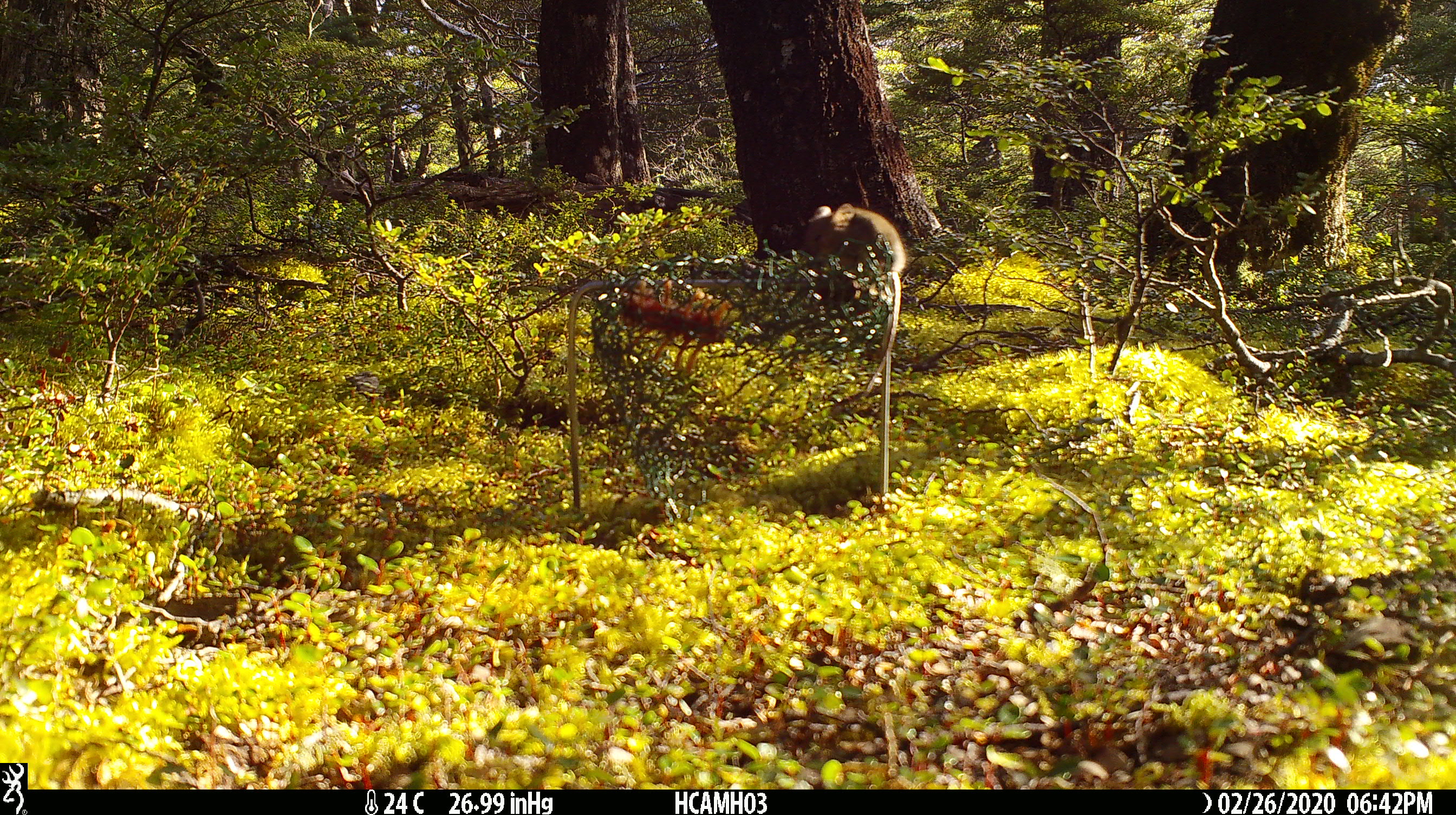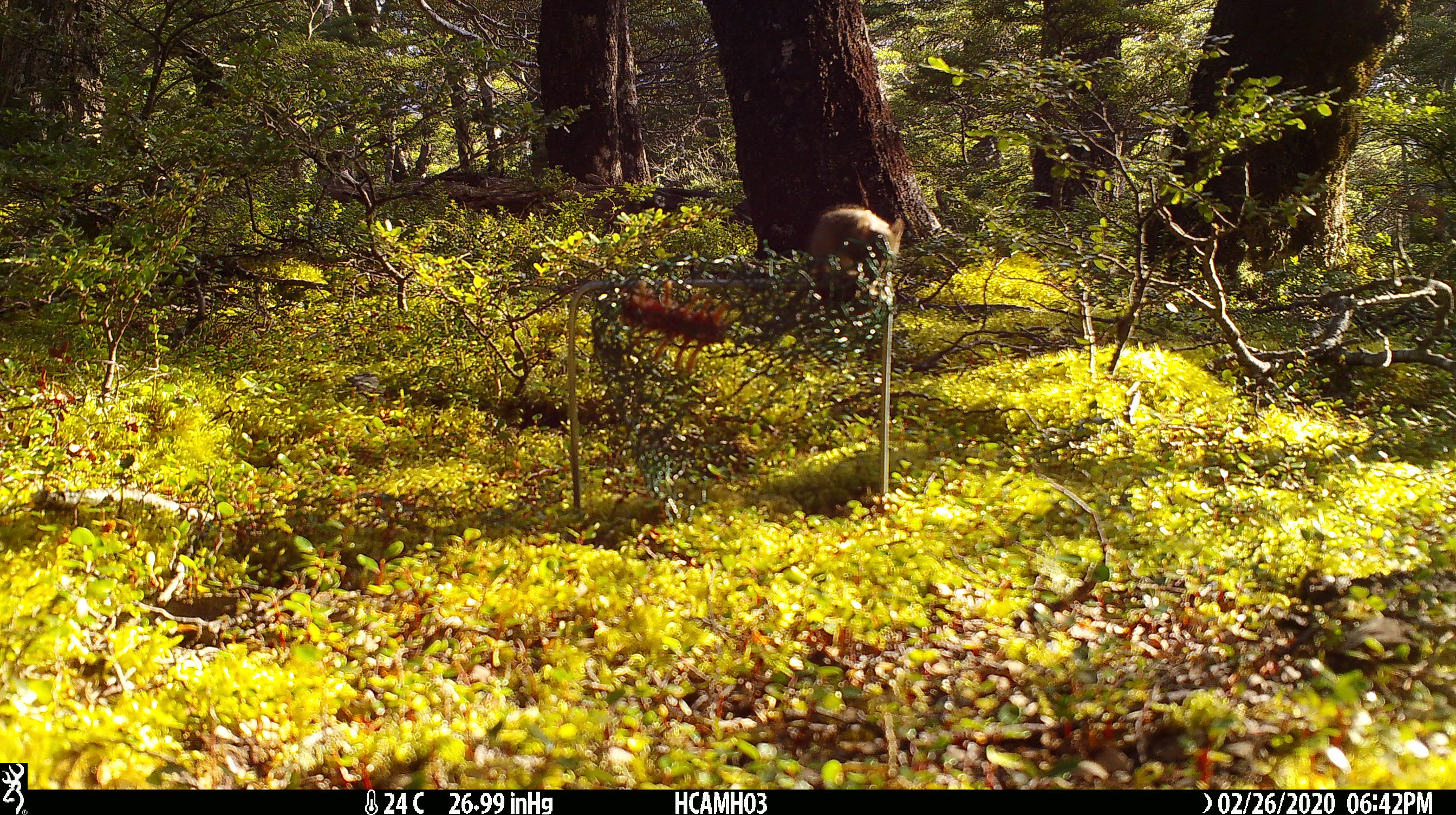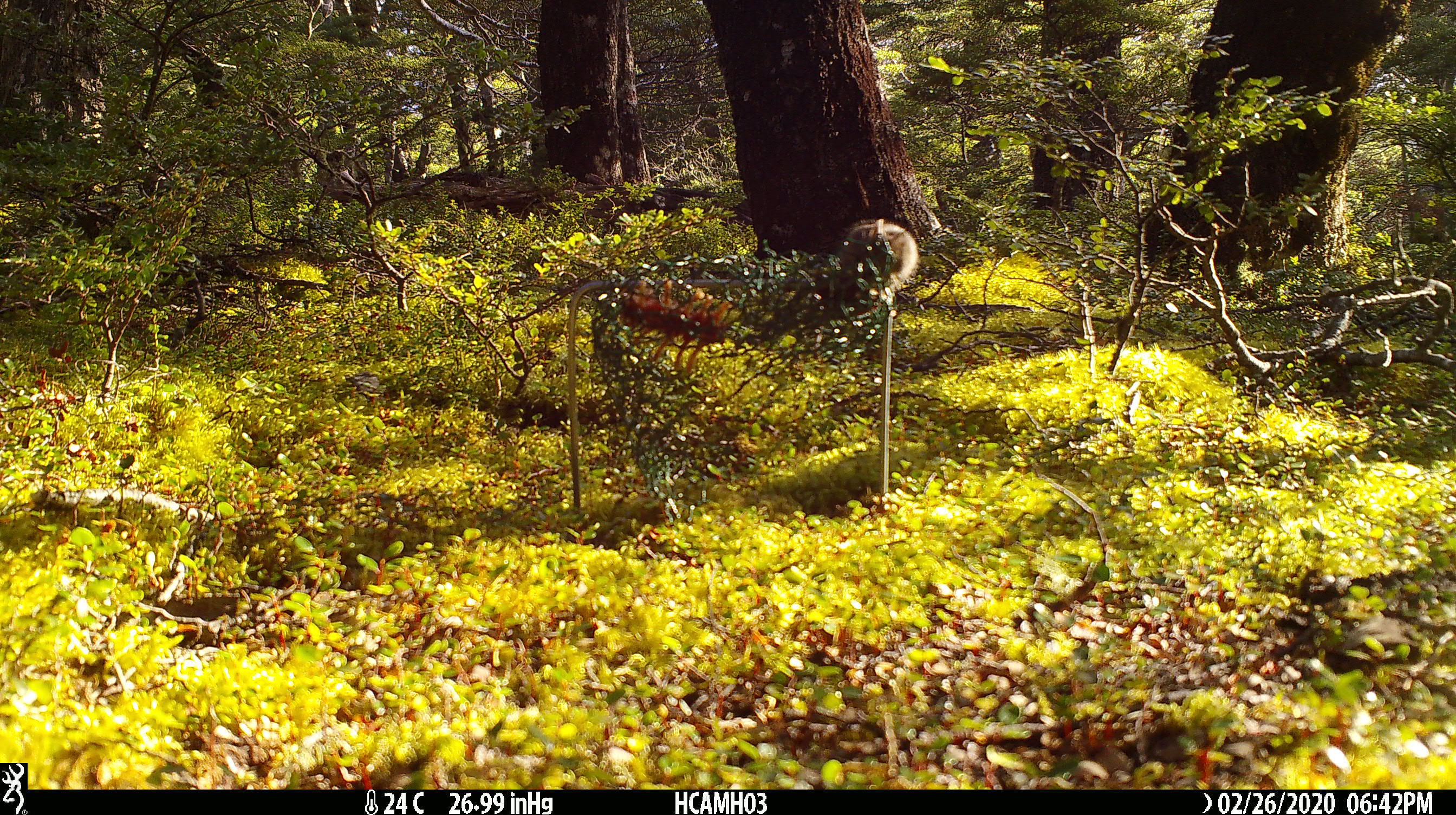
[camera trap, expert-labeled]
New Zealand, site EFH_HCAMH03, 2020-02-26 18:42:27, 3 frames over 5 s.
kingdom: Animalia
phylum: Chordata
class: Mammalia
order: Rodentia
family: Muridae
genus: Mus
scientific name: Mus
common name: mouse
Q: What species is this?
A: Mouse (Mus).